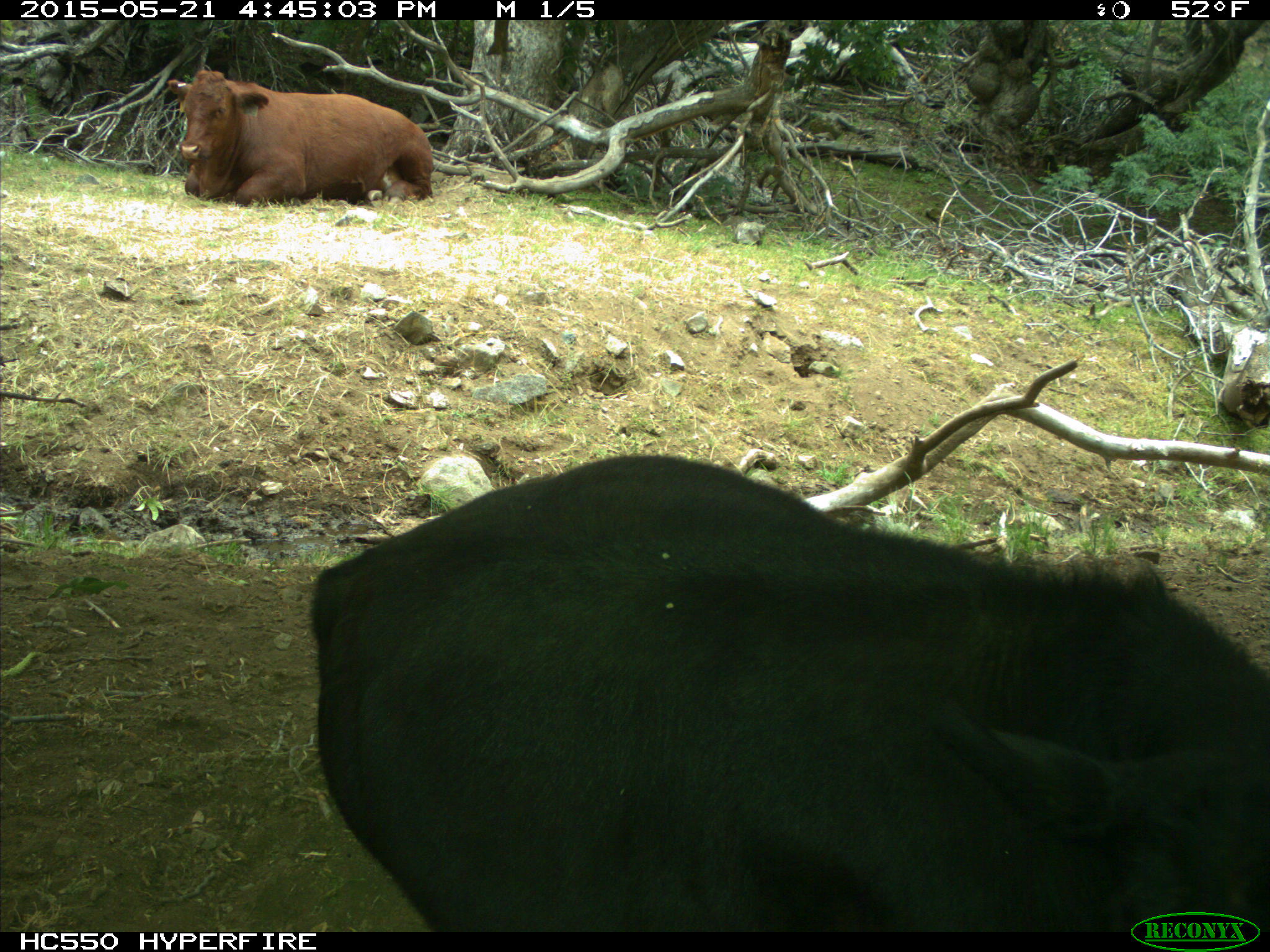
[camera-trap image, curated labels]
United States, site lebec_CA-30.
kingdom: Animalia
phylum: Chordata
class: Mammalia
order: Artiodactyla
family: Bovidae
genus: Bos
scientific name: Bos taurus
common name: domestic cow